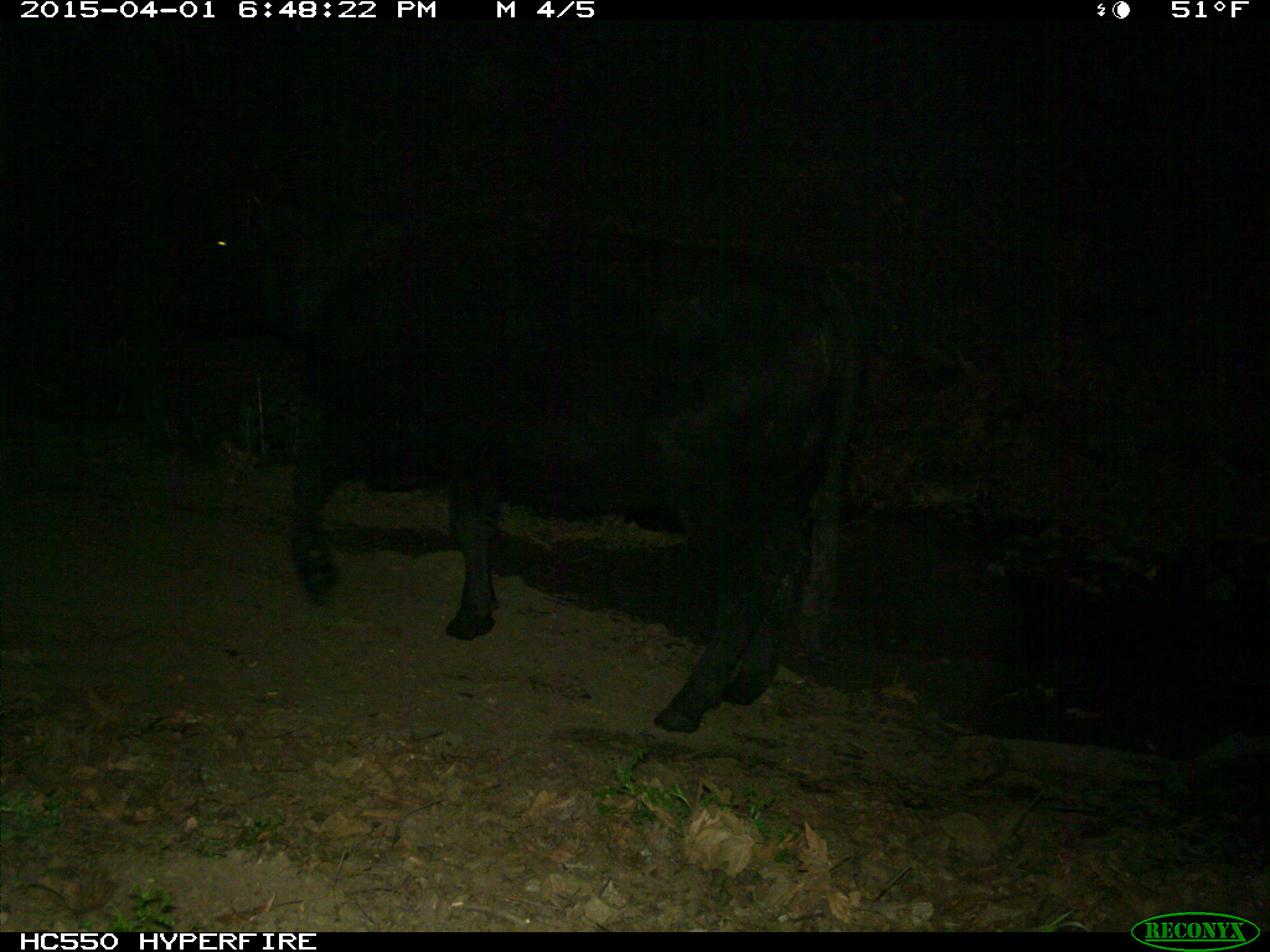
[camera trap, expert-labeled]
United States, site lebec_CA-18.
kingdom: Animalia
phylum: Chordata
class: Mammalia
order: Artiodactyla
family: Bovidae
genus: Bos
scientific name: Bos taurus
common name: domestic cow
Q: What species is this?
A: Bos taurus (domestic cow).